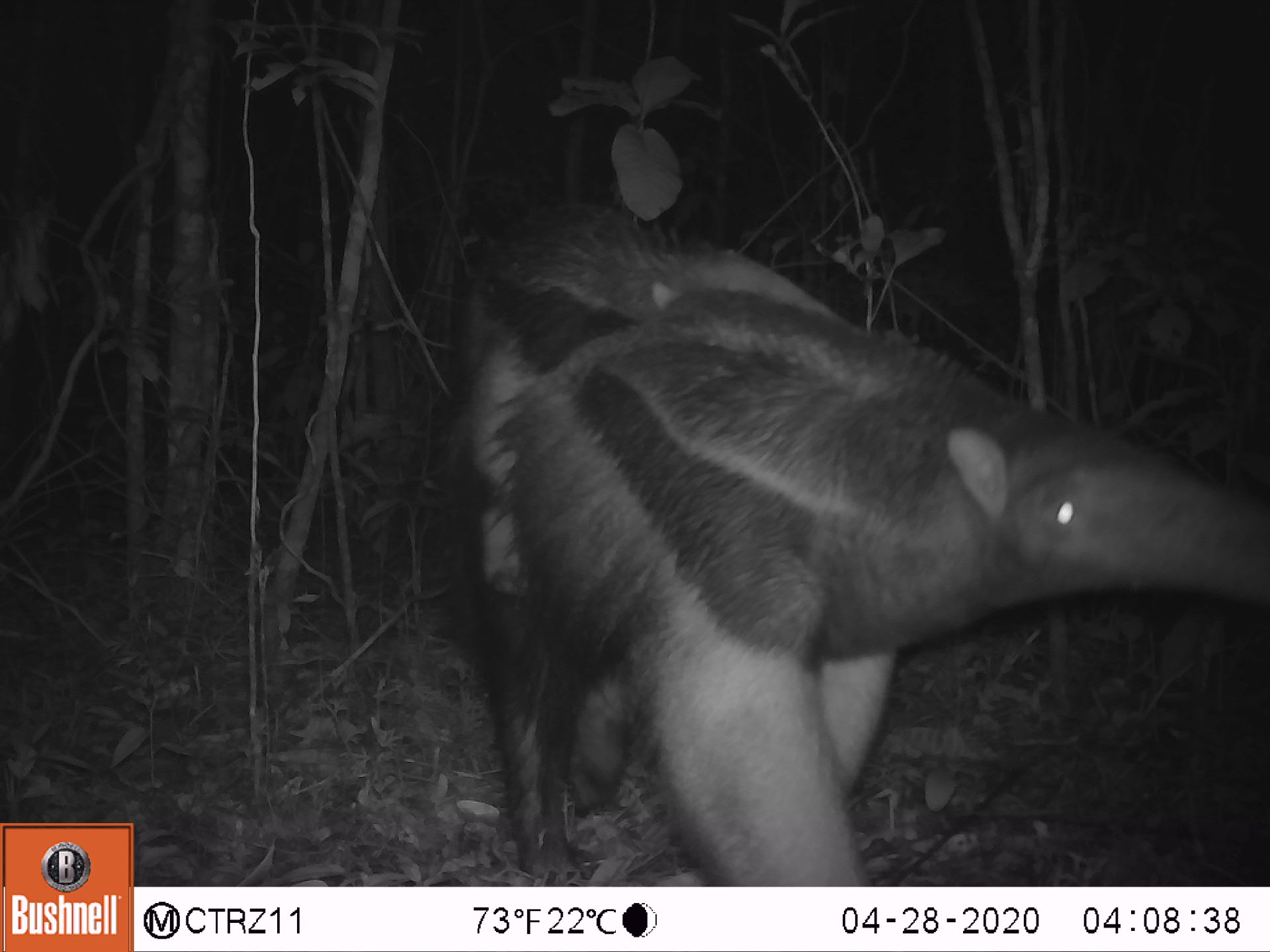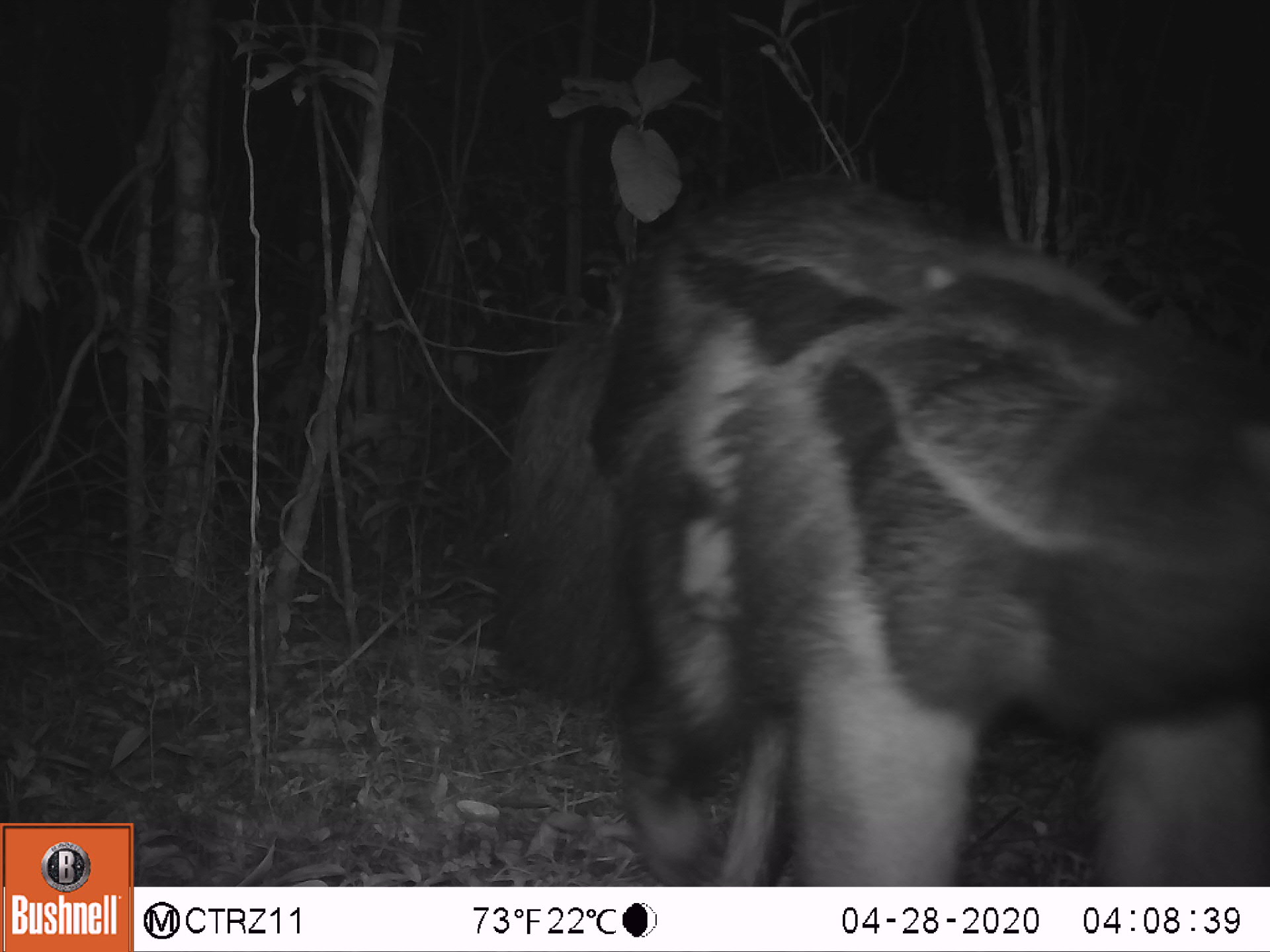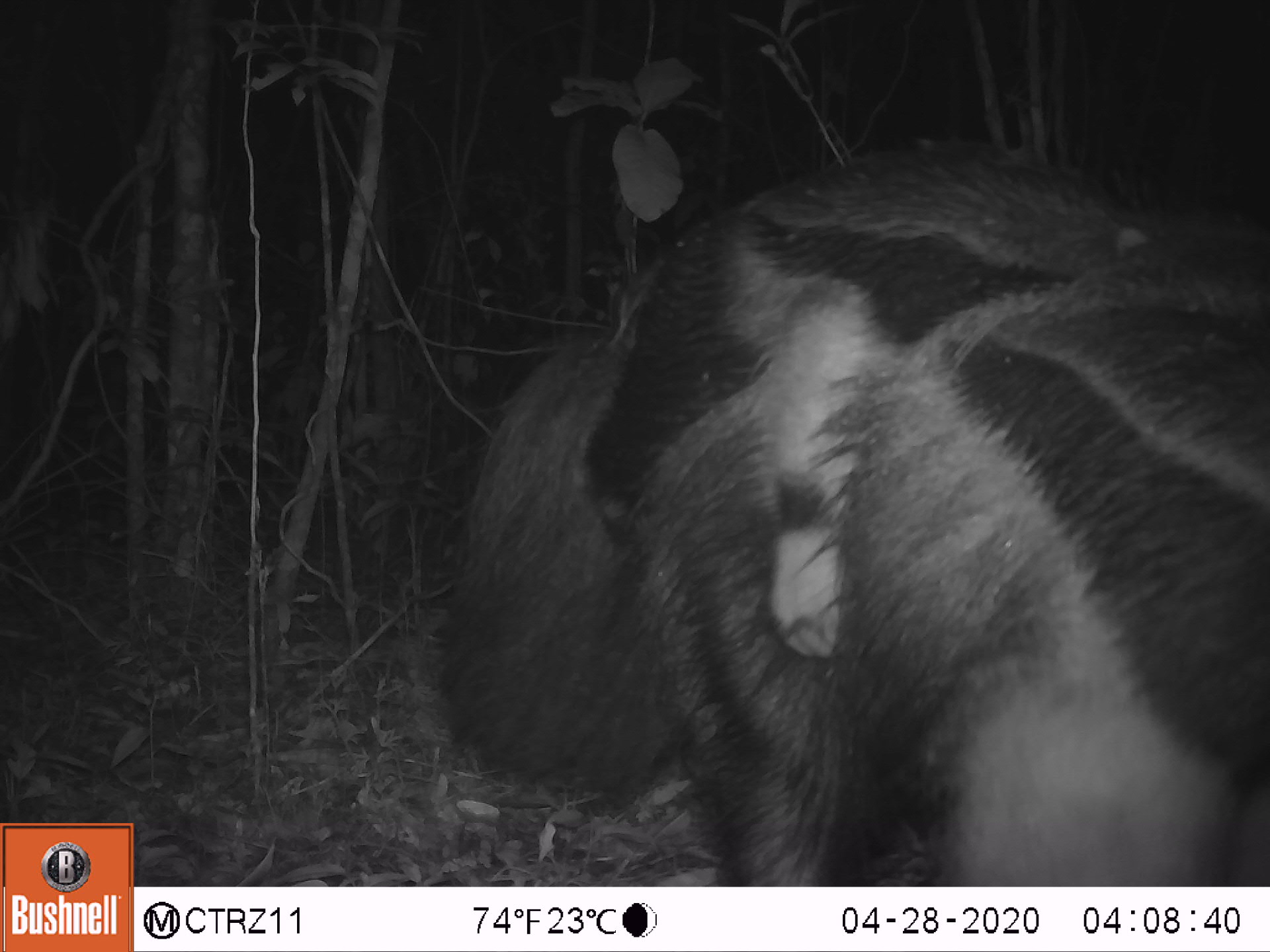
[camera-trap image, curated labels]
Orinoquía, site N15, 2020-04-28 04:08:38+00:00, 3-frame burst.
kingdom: Animalia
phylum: Chordata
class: Mammalia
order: Pilosa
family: Myrmecophagidae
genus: Myrmecophaga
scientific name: Myrmecophaga tridactyla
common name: giant anteater